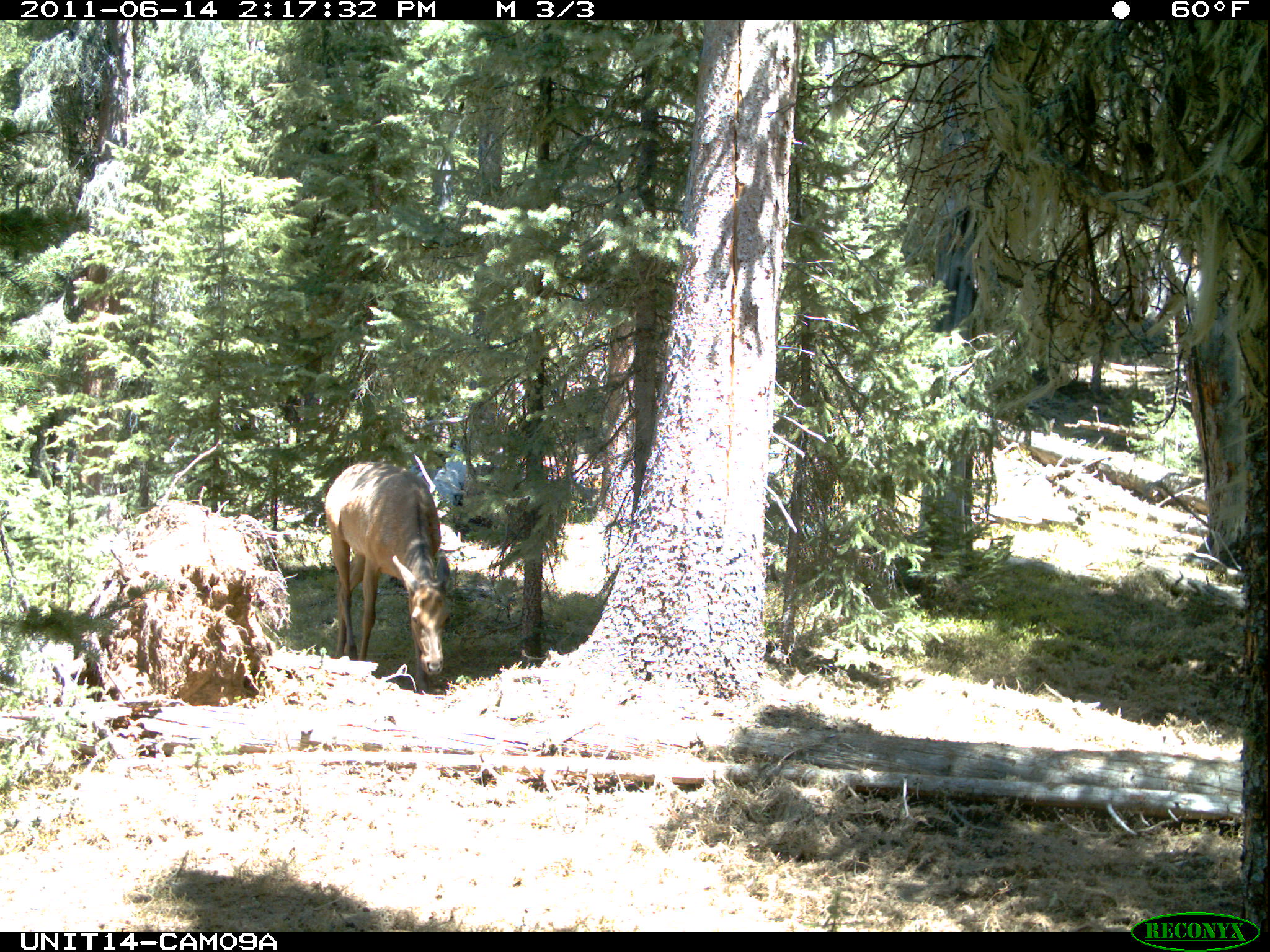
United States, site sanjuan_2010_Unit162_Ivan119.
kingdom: Animalia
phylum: Chordata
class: Mammalia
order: Artiodactyla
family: Cervidae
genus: Cervus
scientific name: Cervus elaphus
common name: red deer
Cervus elaphus (red deer).